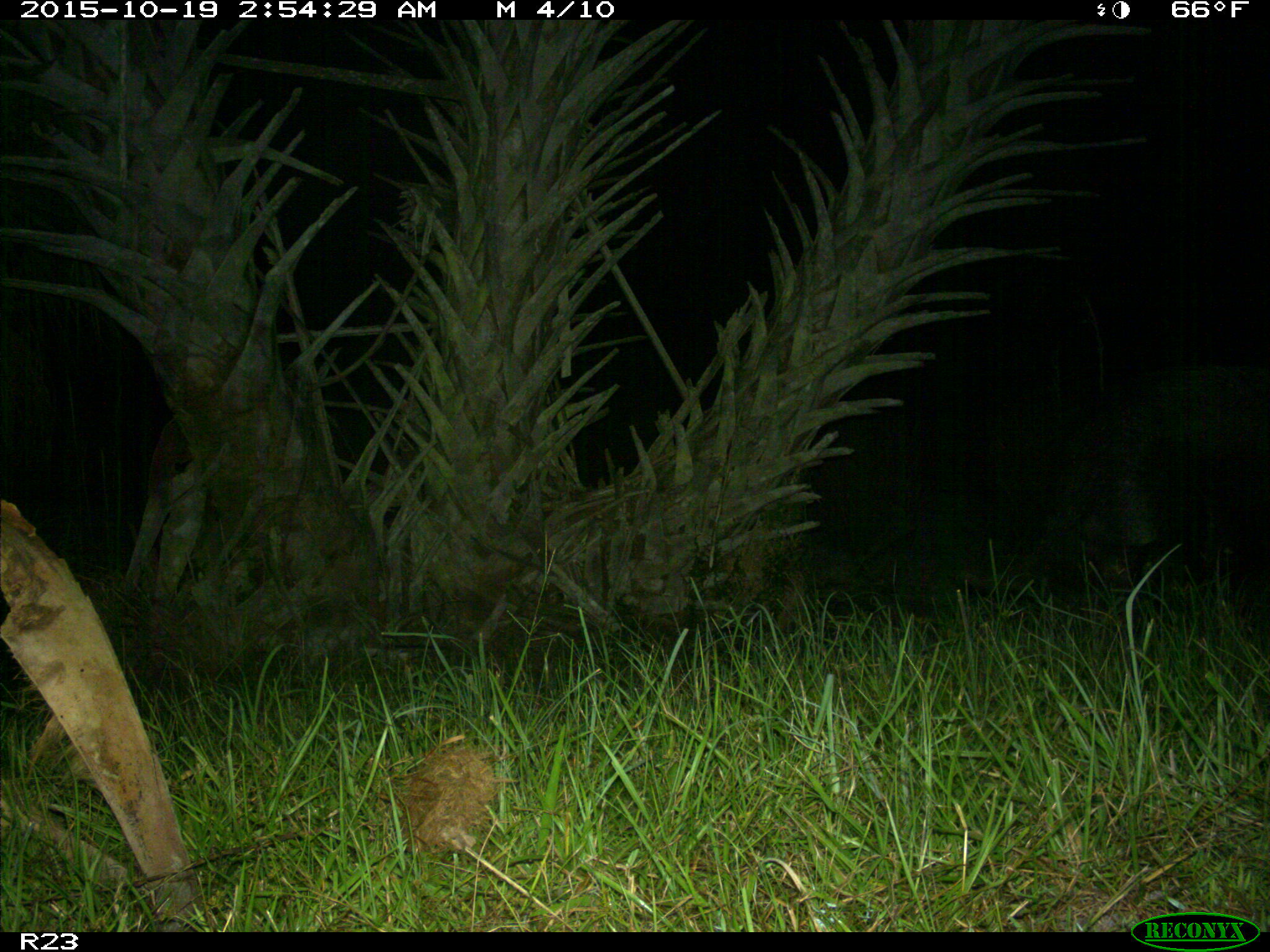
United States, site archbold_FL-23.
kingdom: Animalia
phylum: Chordata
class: Mammalia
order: Artiodactyla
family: Suidae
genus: Sus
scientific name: Sus scrofa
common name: wild boar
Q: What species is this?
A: Sus scrofa (wild boar).